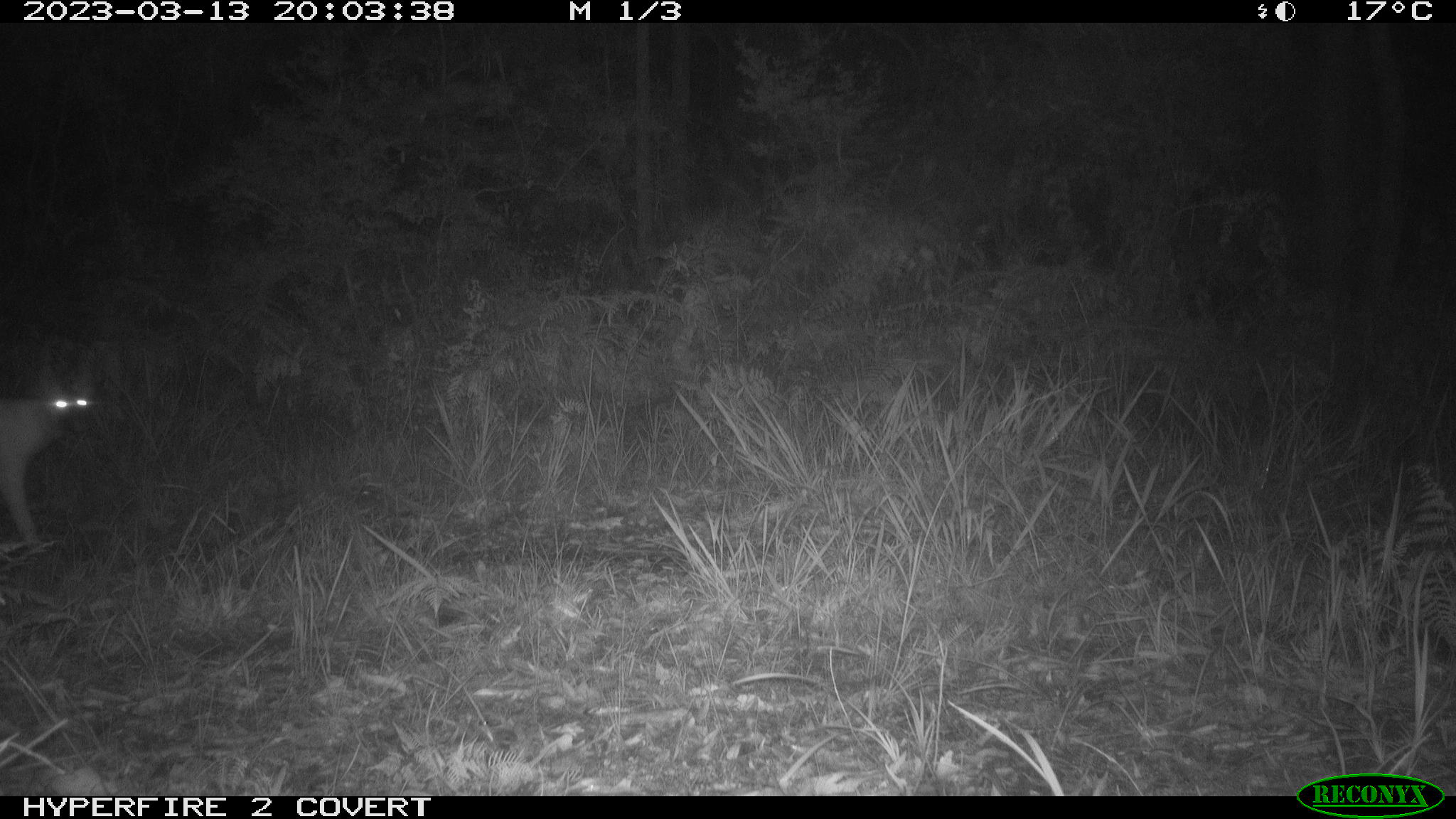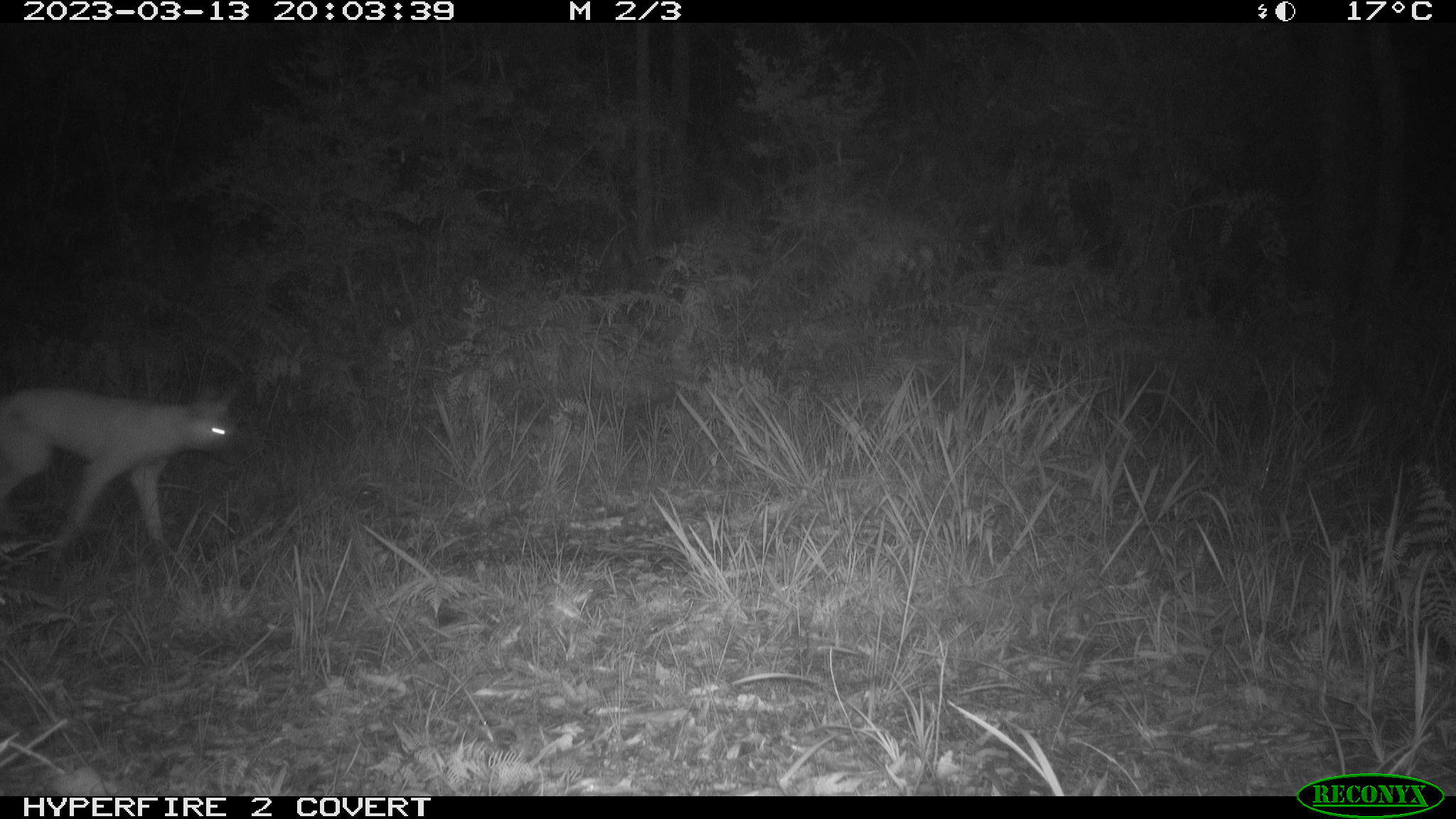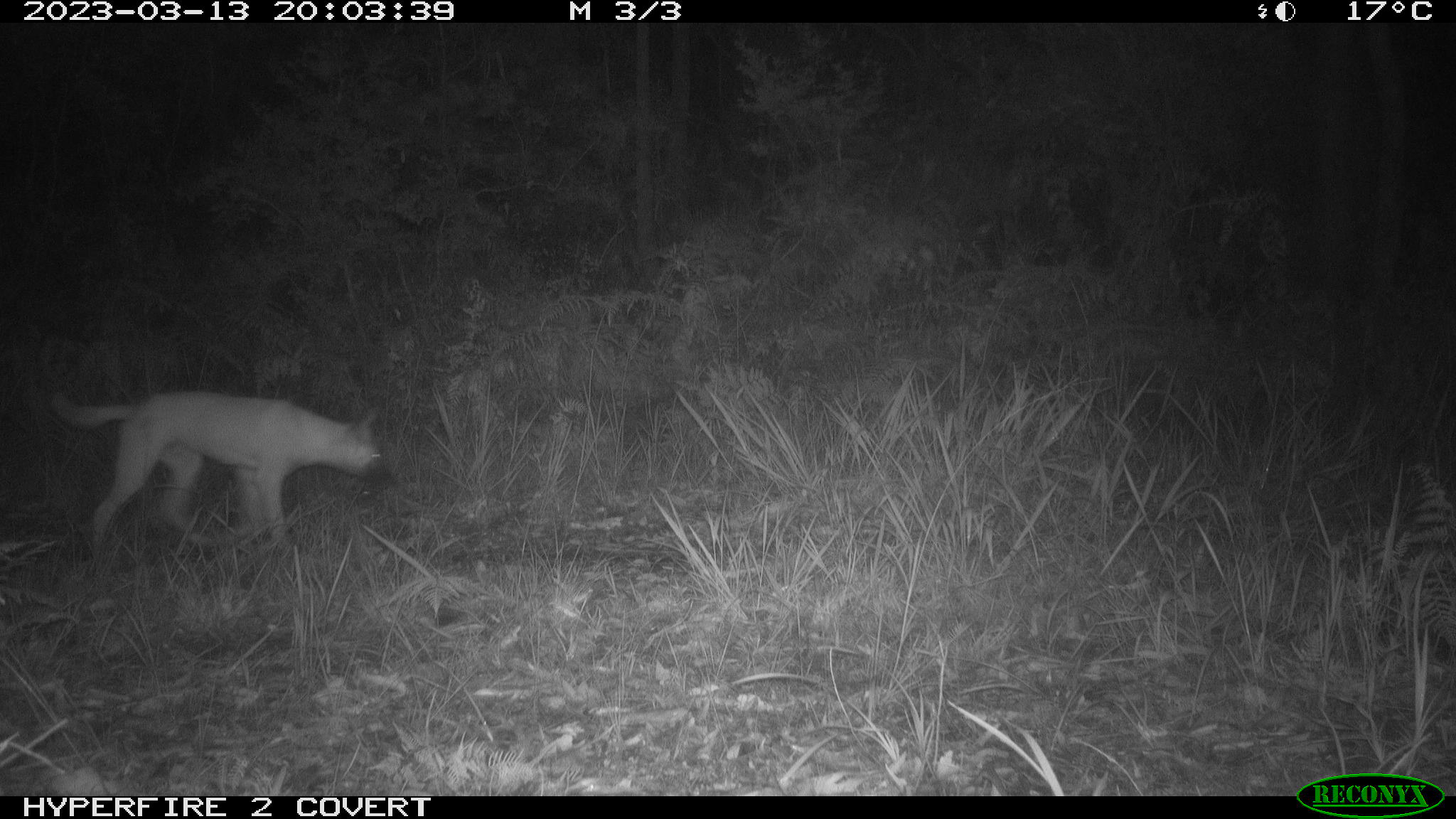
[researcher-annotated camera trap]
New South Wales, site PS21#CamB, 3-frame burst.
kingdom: Animalia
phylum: Chordata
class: Mammalia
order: Carnivora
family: Canidae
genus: Canis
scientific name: Canis familiaris dingo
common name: dingo